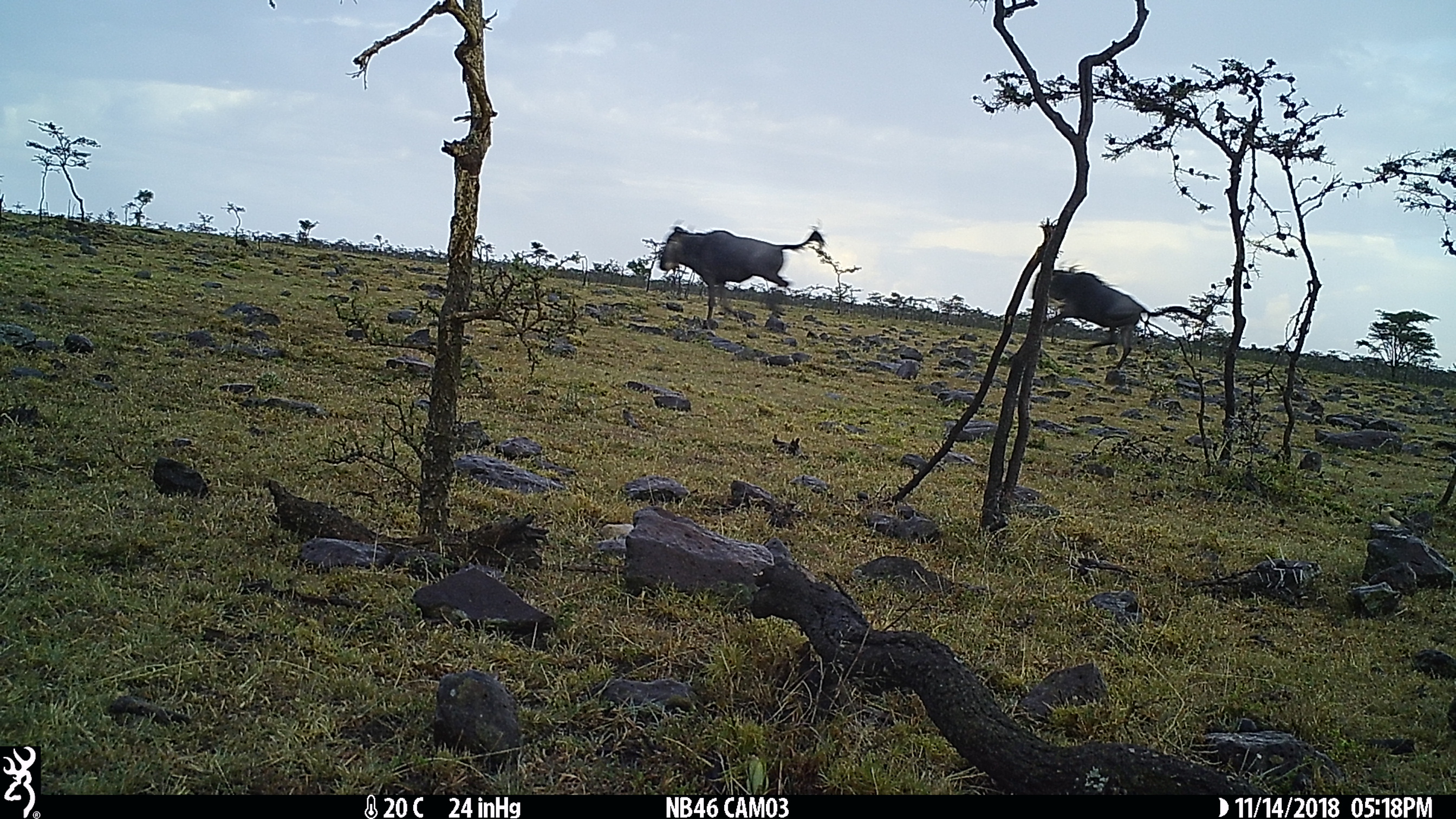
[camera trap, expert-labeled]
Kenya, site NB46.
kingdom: Animalia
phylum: Chordata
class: Mammalia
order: Artiodactyla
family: Bovidae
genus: Connochaetes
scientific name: Connochaetes taurinus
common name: blue wildebeest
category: wildebeest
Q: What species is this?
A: Wildebeest (blue wildebeest) (Connochaetes taurinus).